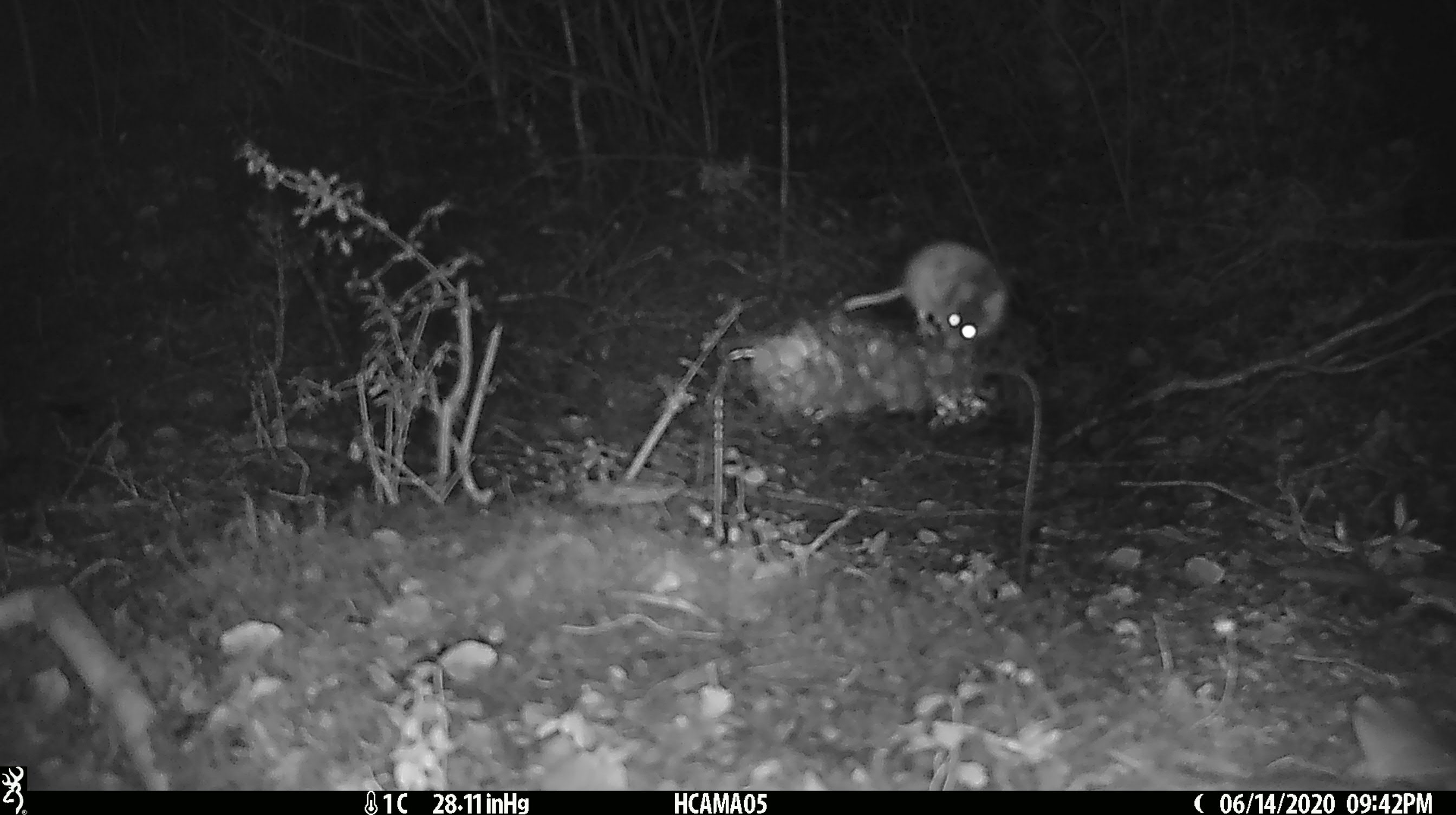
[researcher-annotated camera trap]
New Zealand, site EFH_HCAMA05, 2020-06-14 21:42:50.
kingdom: Animalia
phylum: Chordata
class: Mammalia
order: Rodentia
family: Muridae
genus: Mus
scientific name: Mus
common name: mouse